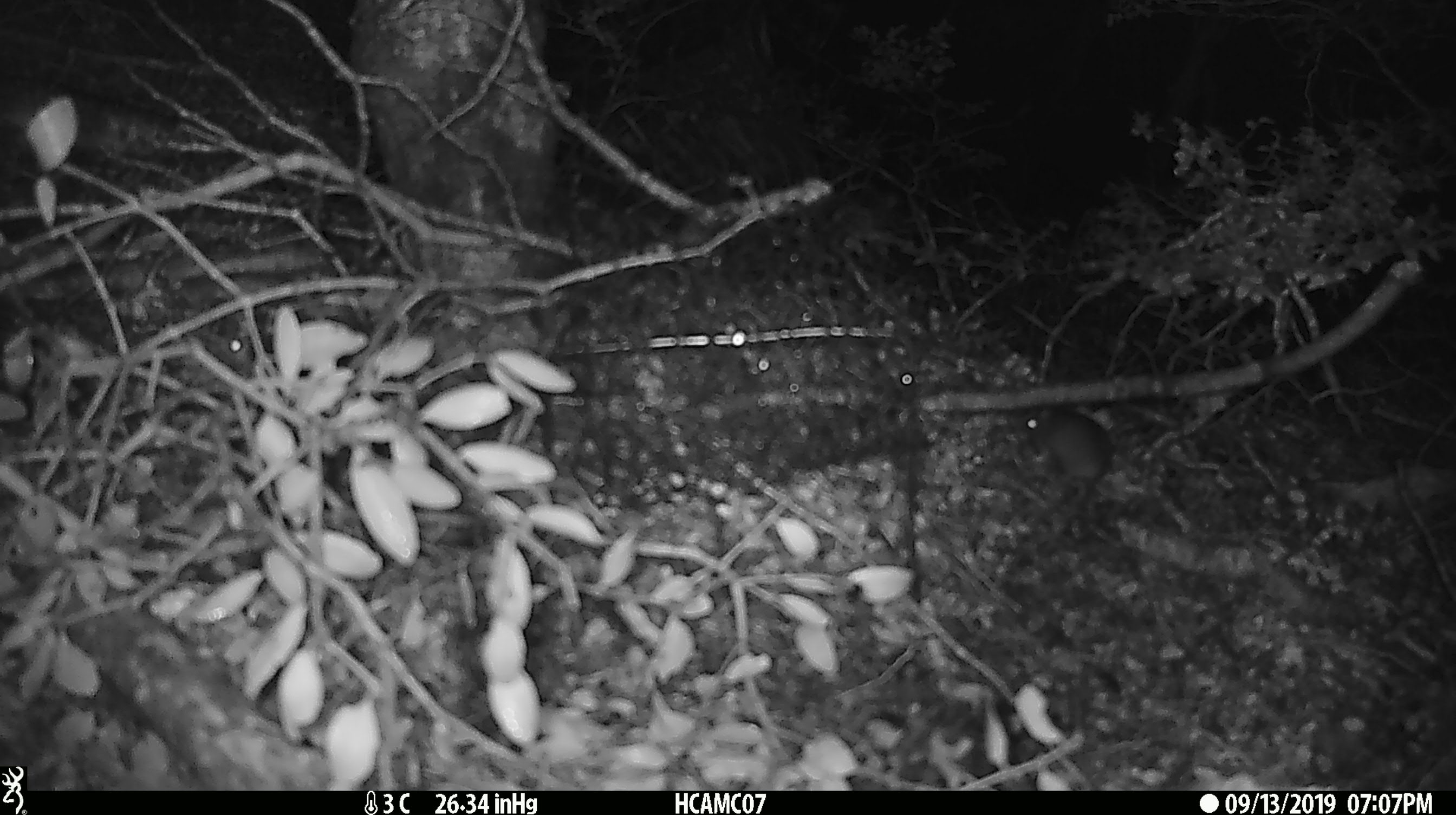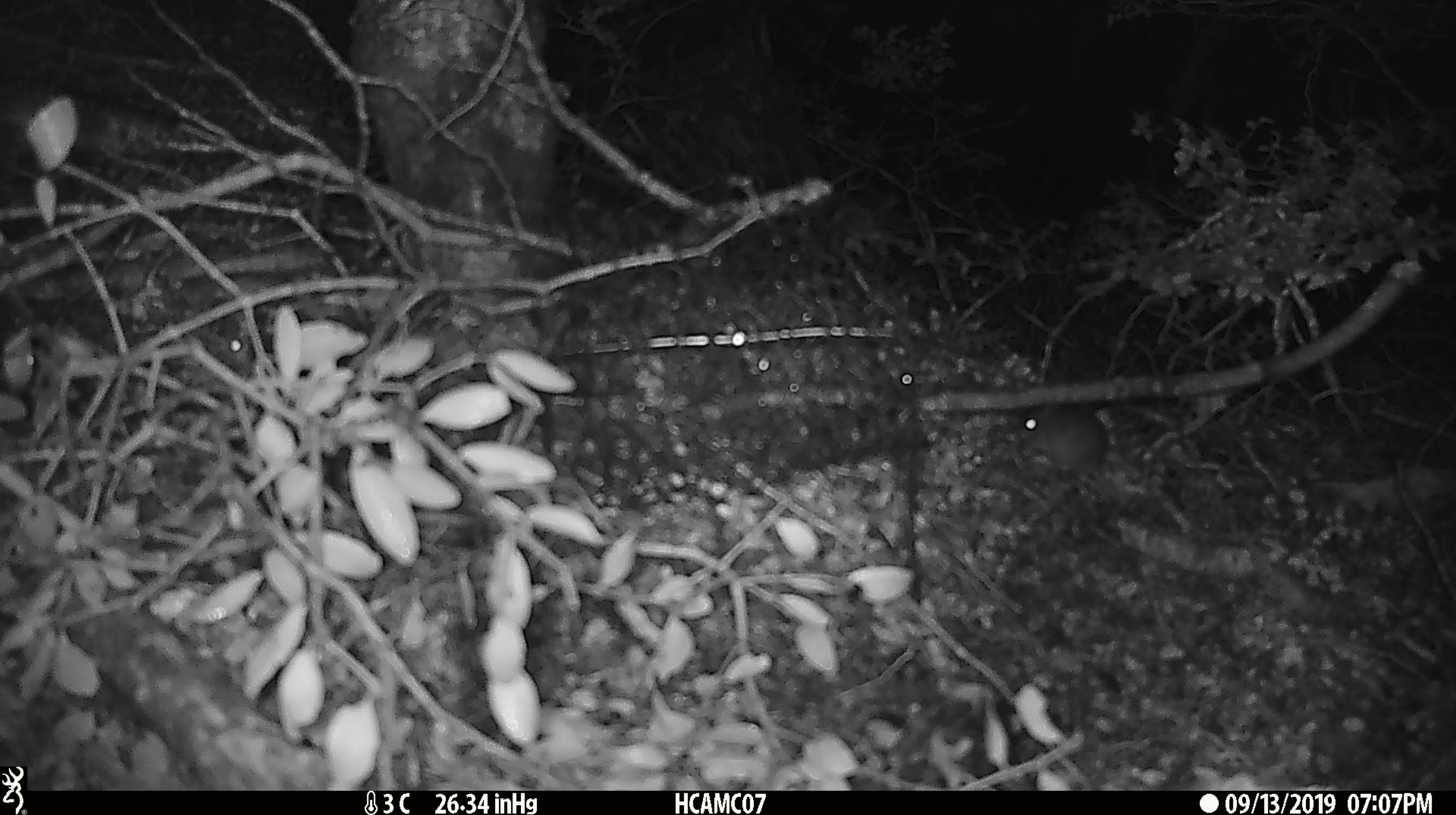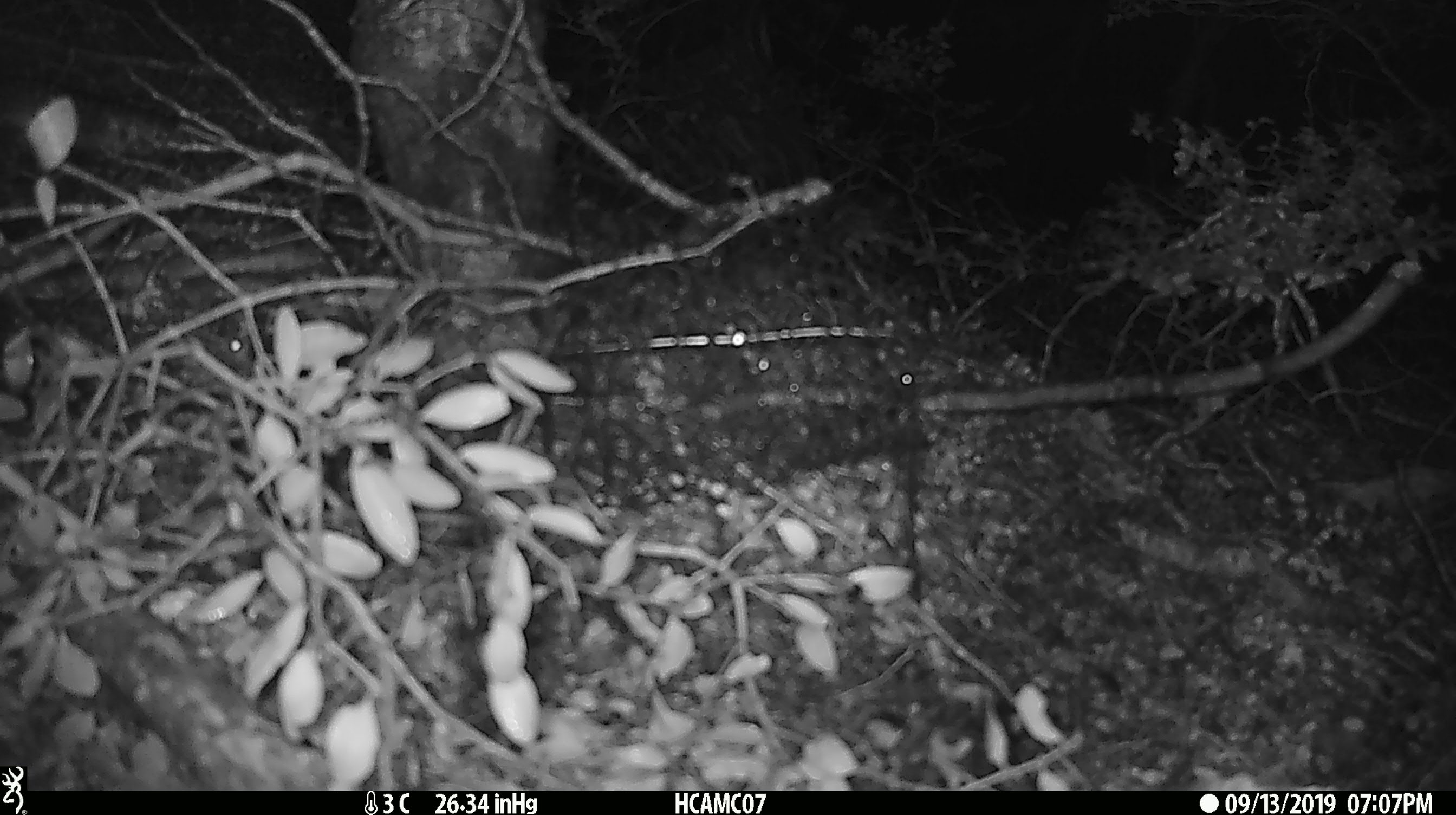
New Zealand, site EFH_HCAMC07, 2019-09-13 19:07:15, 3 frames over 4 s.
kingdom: Animalia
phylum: Chordata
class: Mammalia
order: Rodentia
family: Muridae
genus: Mus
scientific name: Mus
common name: mouse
Mouse (Mus).